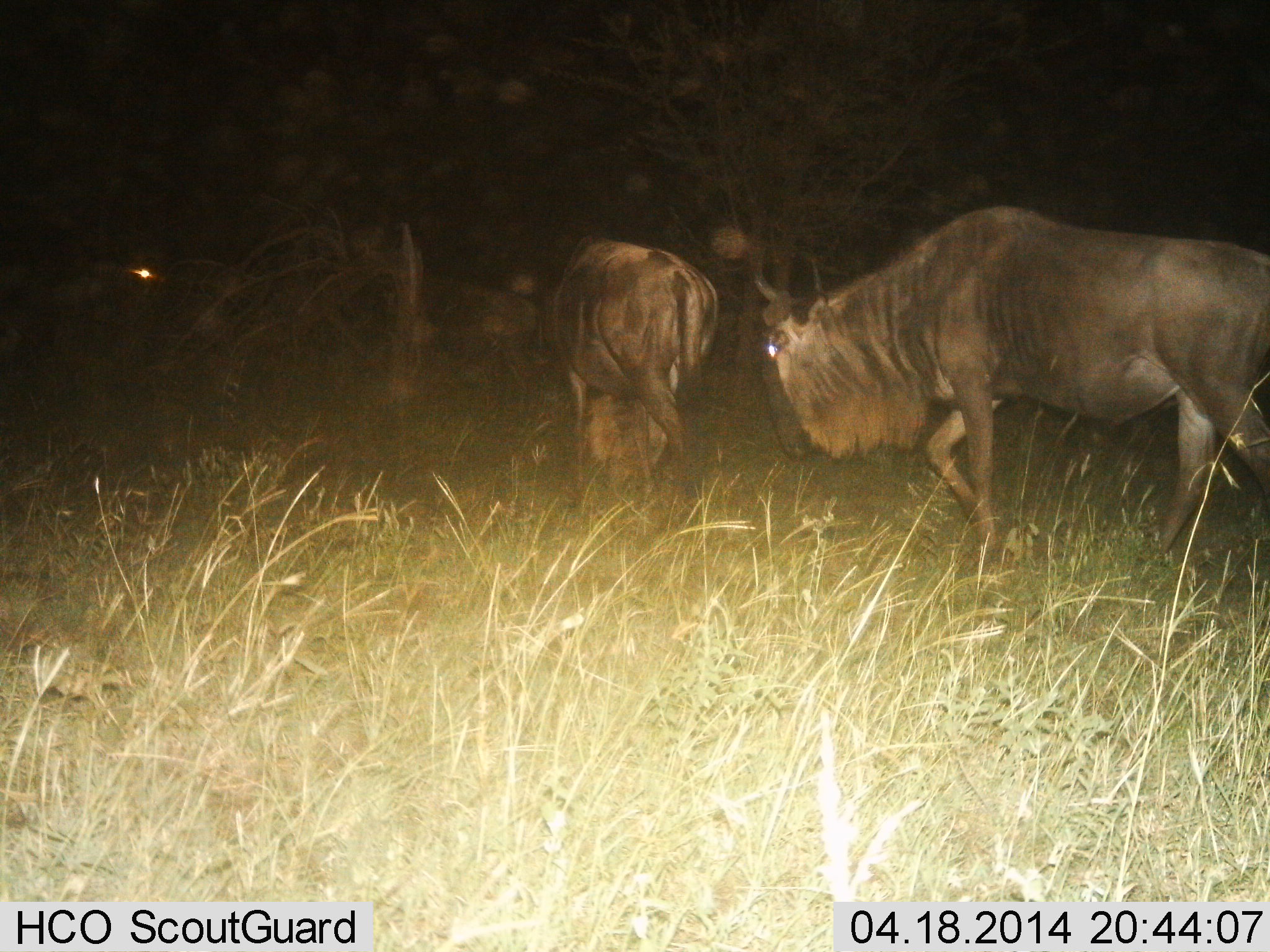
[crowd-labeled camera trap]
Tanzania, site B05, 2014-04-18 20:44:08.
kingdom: Animalia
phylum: Chordata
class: Mammalia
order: Artiodactyla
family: Bovidae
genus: Connochaetes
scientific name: Connochaetes taurinus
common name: blue wildebeest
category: wildebeest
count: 3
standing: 0%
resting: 0%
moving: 100%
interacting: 0%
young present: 0%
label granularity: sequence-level